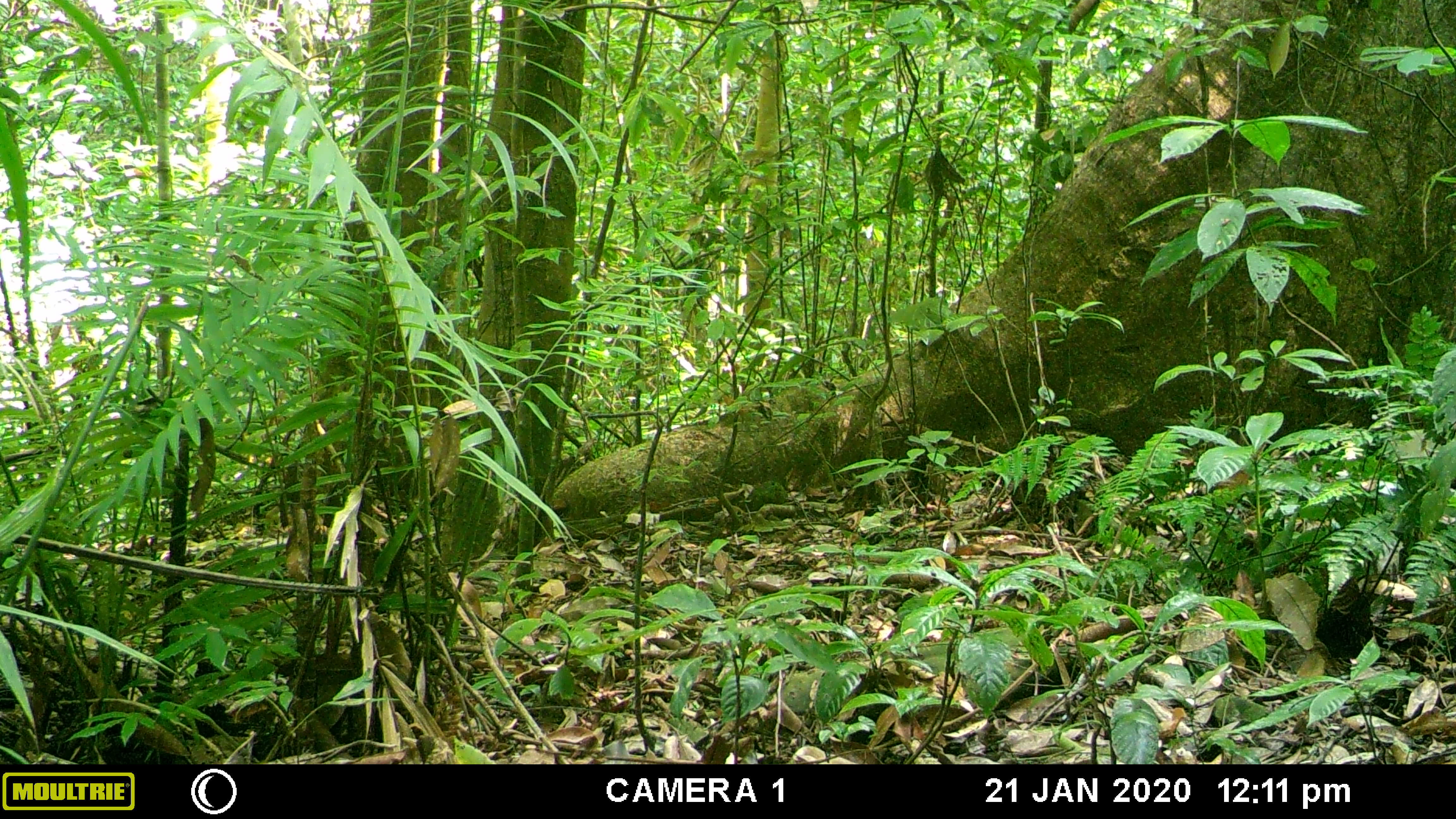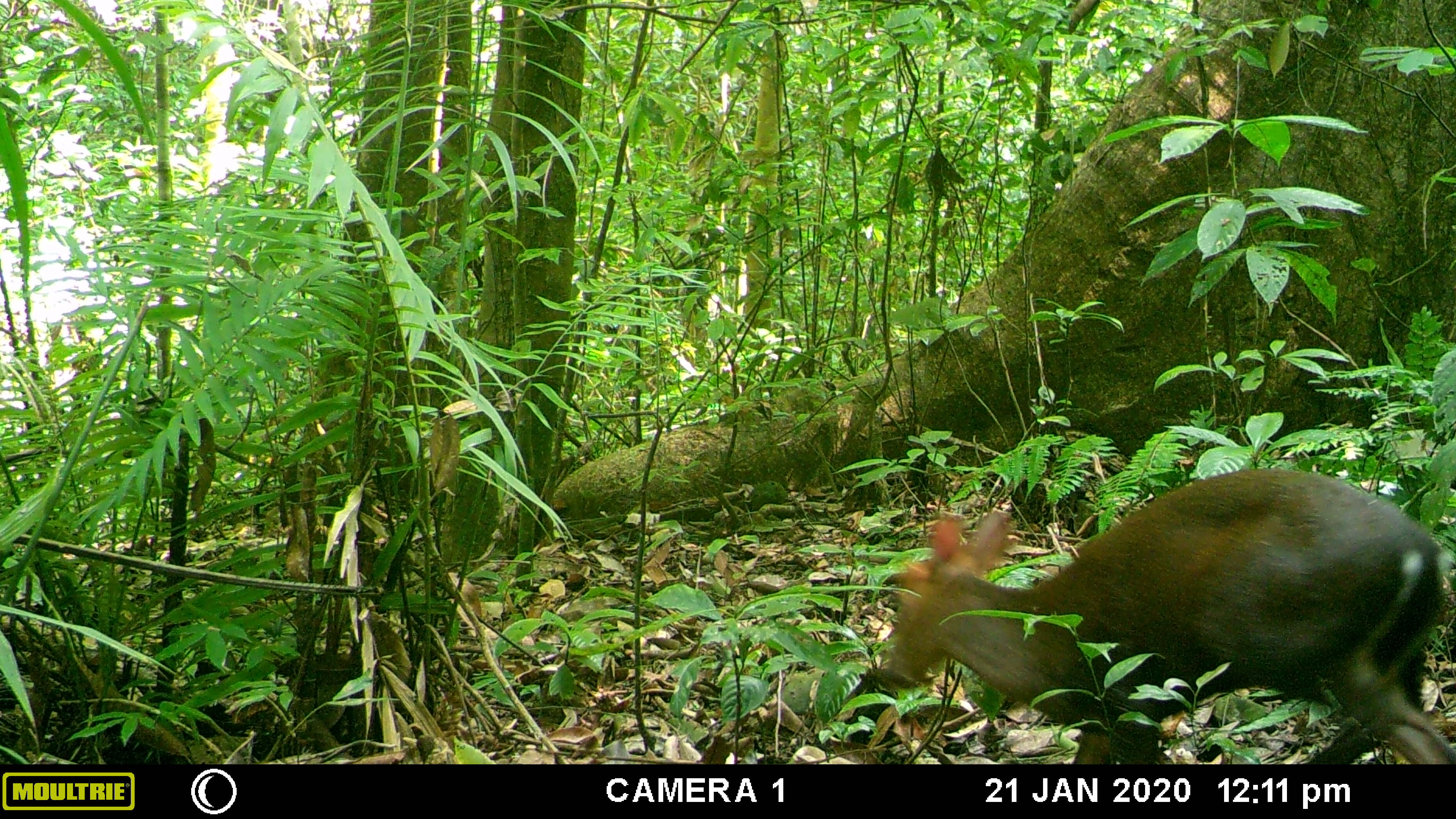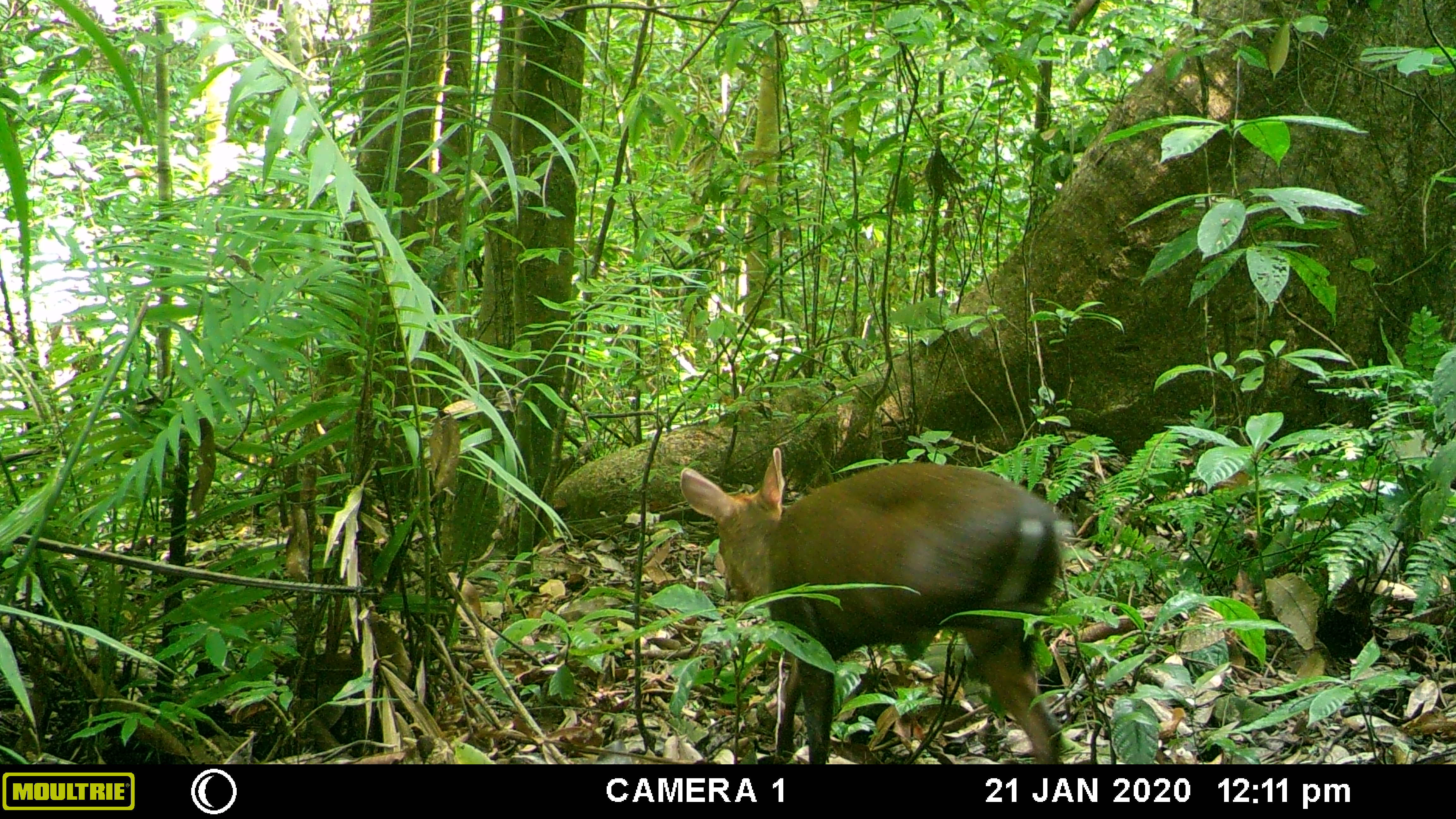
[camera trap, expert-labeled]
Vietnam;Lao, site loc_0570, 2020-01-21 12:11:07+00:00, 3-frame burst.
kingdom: Animalia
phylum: Chordata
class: Mammalia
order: Artiodactyla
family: Cervidae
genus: Muntiacus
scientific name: Muntiacus rooseveltorum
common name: roosevelt's muntjac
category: roosevelts muntjac group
Roosevelts muntjac group (roosevelt's muntjac) (Muntiacus rooseveltorum). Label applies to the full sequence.